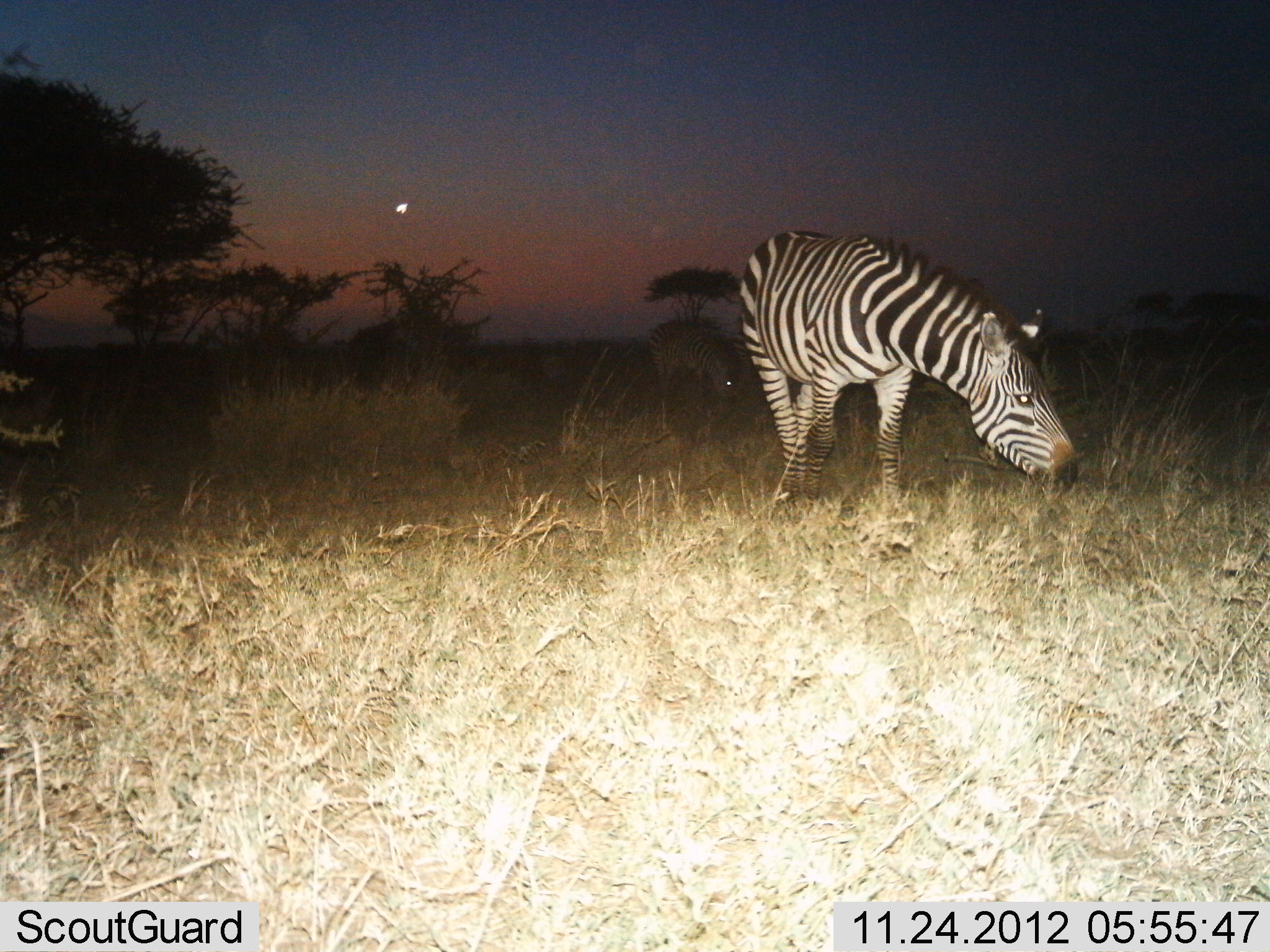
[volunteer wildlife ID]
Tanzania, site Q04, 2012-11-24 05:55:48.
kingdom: Animalia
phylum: Chordata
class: Mammalia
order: Perissodactyla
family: Equidae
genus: Equus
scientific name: Equus quagga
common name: plains zebra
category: zebra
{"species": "zebra (plains zebra) (Equus quagga)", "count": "2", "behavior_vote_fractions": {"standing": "20%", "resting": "0%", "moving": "10%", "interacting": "0%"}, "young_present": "0%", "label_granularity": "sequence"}